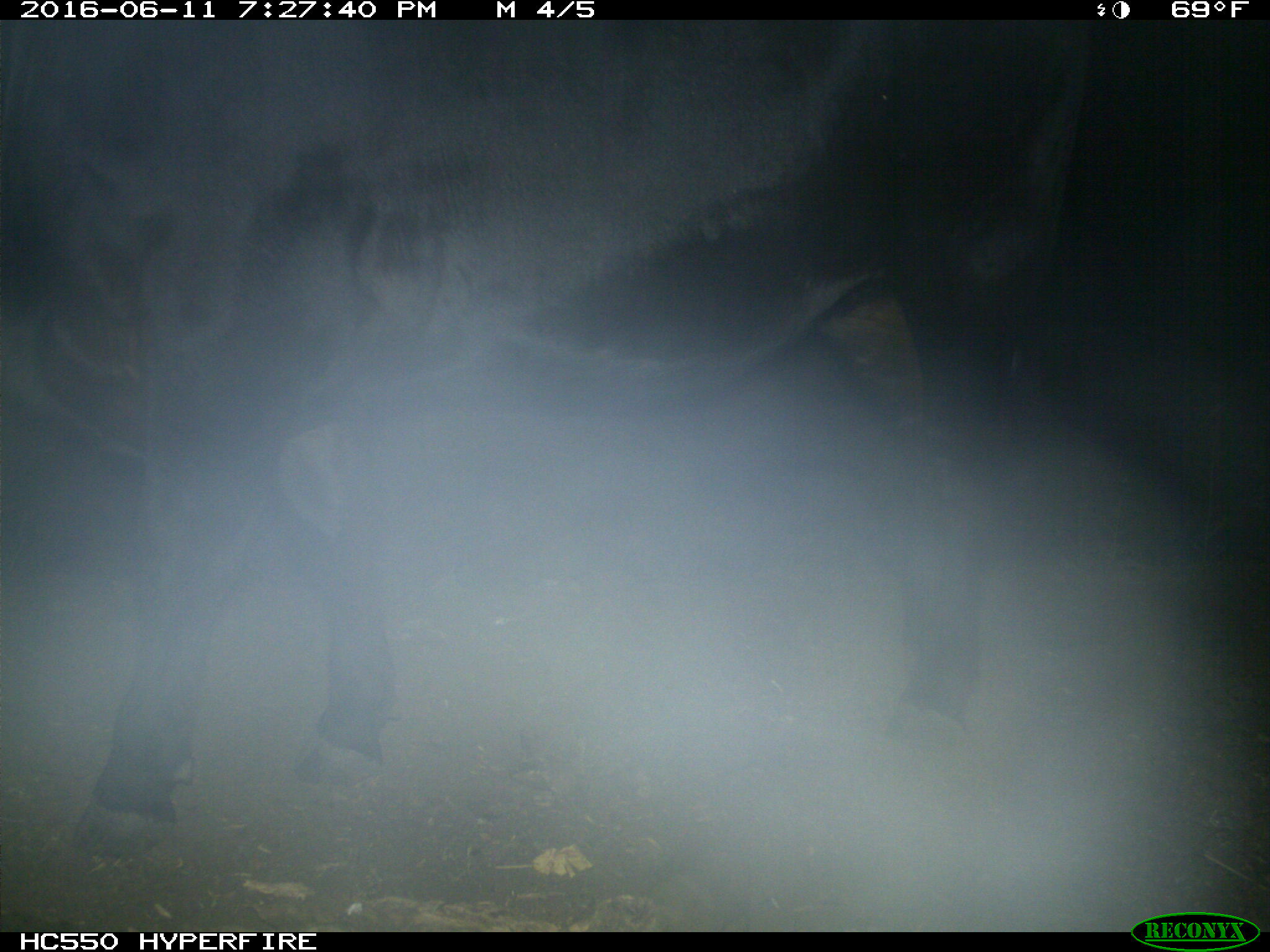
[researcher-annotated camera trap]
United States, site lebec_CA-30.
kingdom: Animalia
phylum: Chordata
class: Mammalia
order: Artiodactyla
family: Bovidae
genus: Bos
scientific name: Bos taurus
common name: domestic cow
Bos taurus (domestic cow).